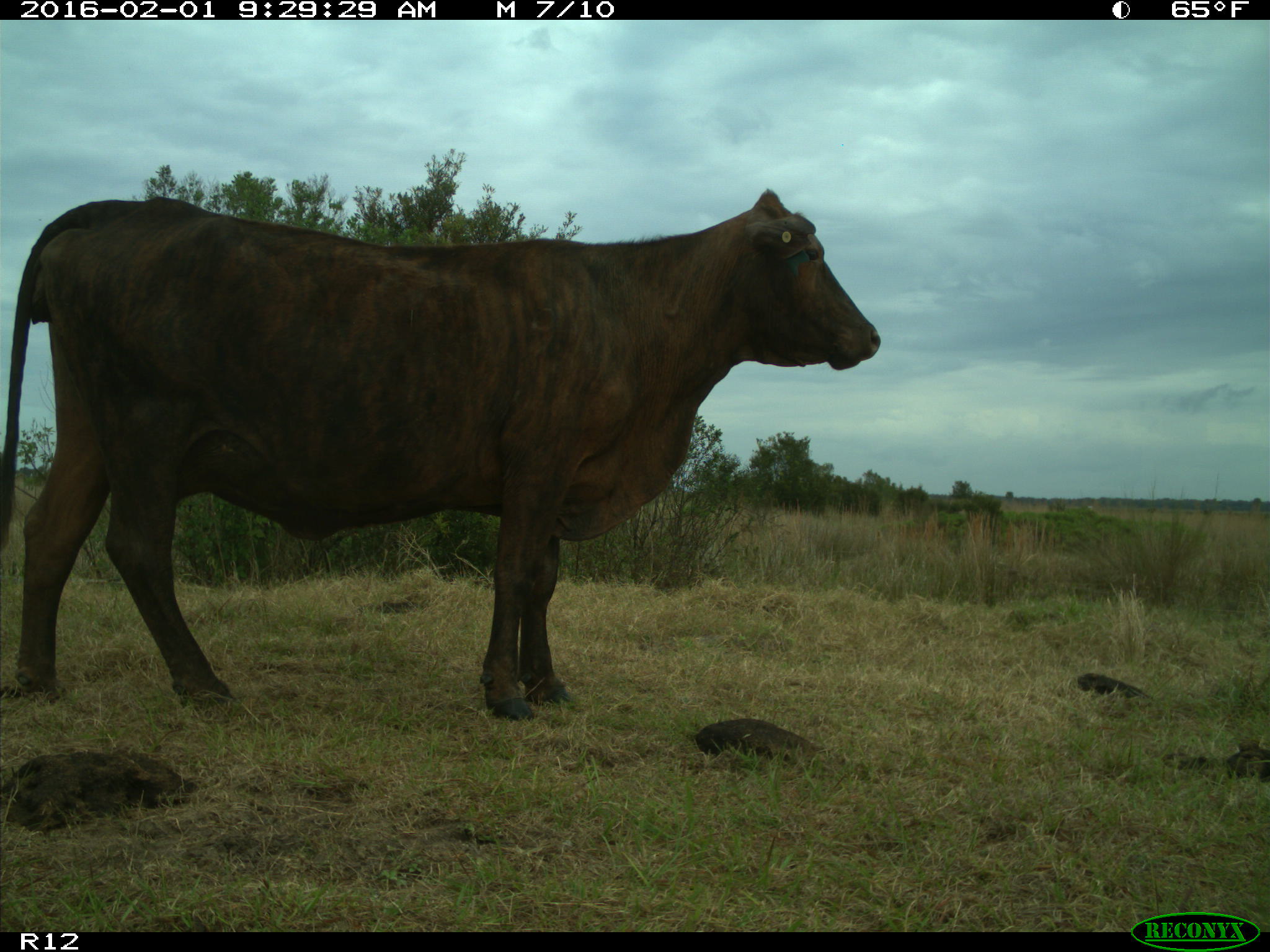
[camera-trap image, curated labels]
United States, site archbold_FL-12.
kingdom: Animalia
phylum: Chordata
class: Mammalia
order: Artiodactyla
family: Bovidae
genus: Bos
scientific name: Bos taurus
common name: domestic cow